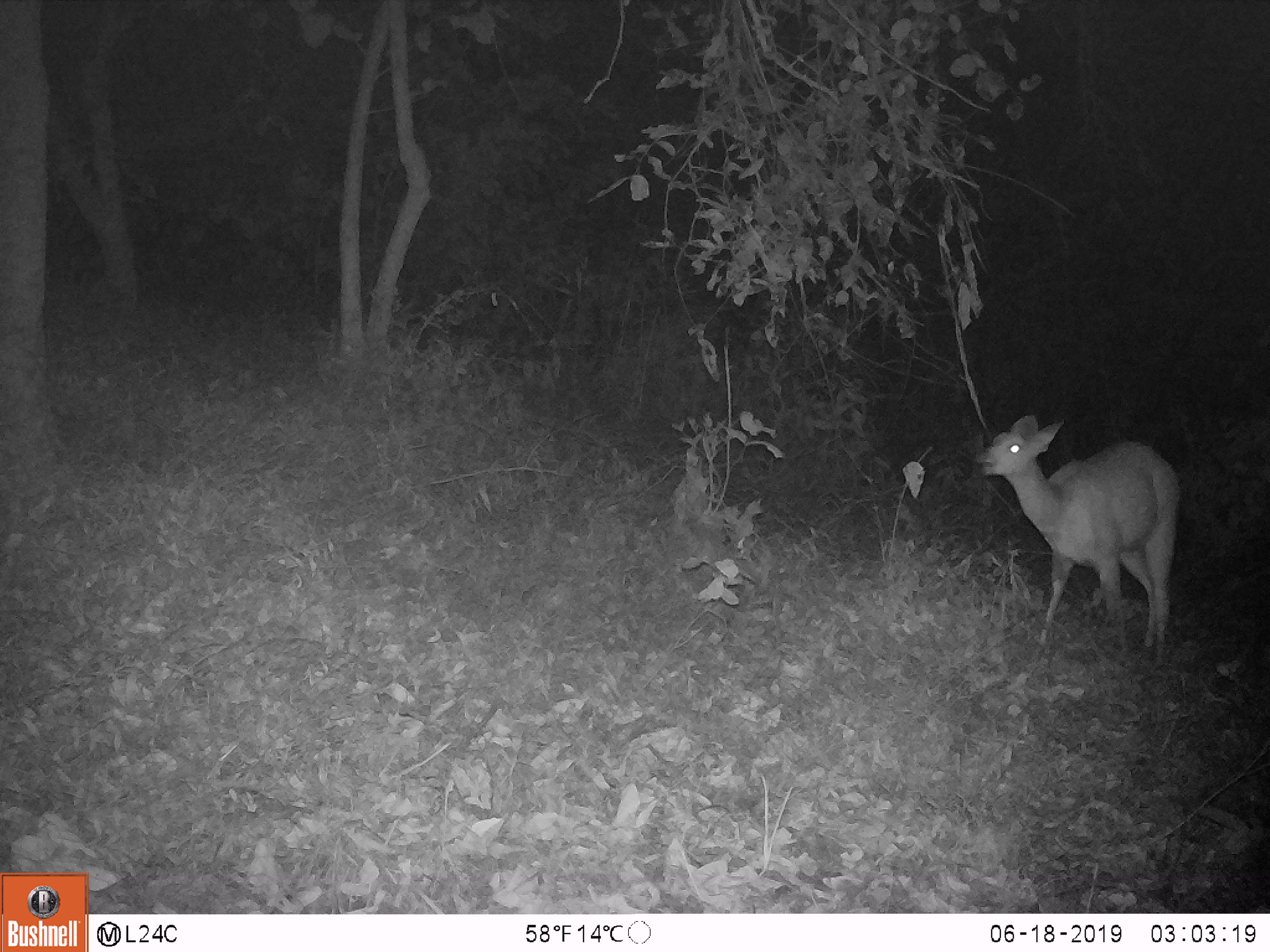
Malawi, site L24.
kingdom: Animalia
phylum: Chordata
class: Mammalia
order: Artiodactyla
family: Bovidae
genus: Redunca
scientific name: Redunca arundinum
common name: southern reedbuck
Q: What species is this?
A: Southern reedbuck (Redunca arundinum).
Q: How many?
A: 1.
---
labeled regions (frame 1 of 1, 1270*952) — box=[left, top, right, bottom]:
southern reedbuck: box=[969, 395, 1181, 665]